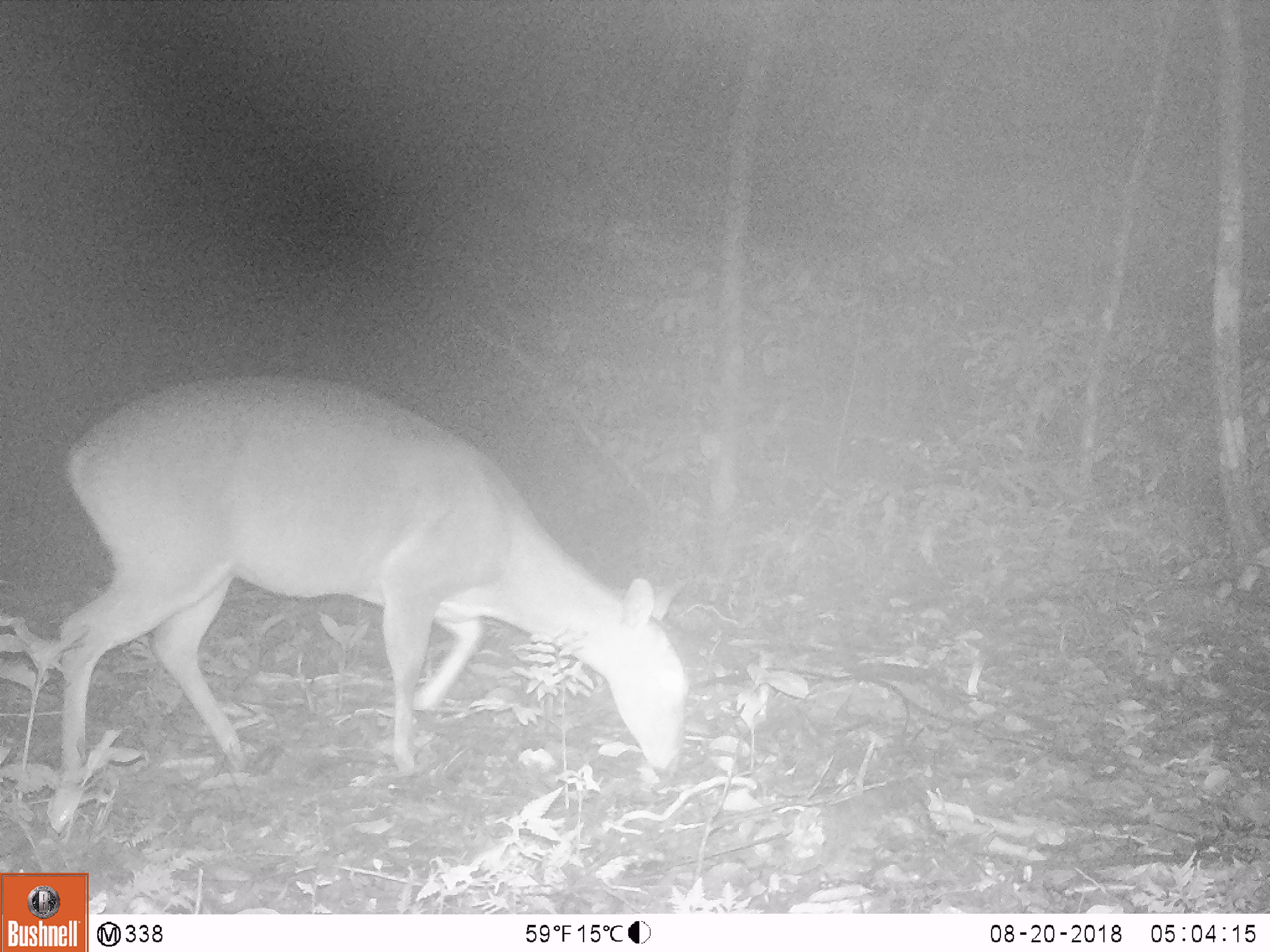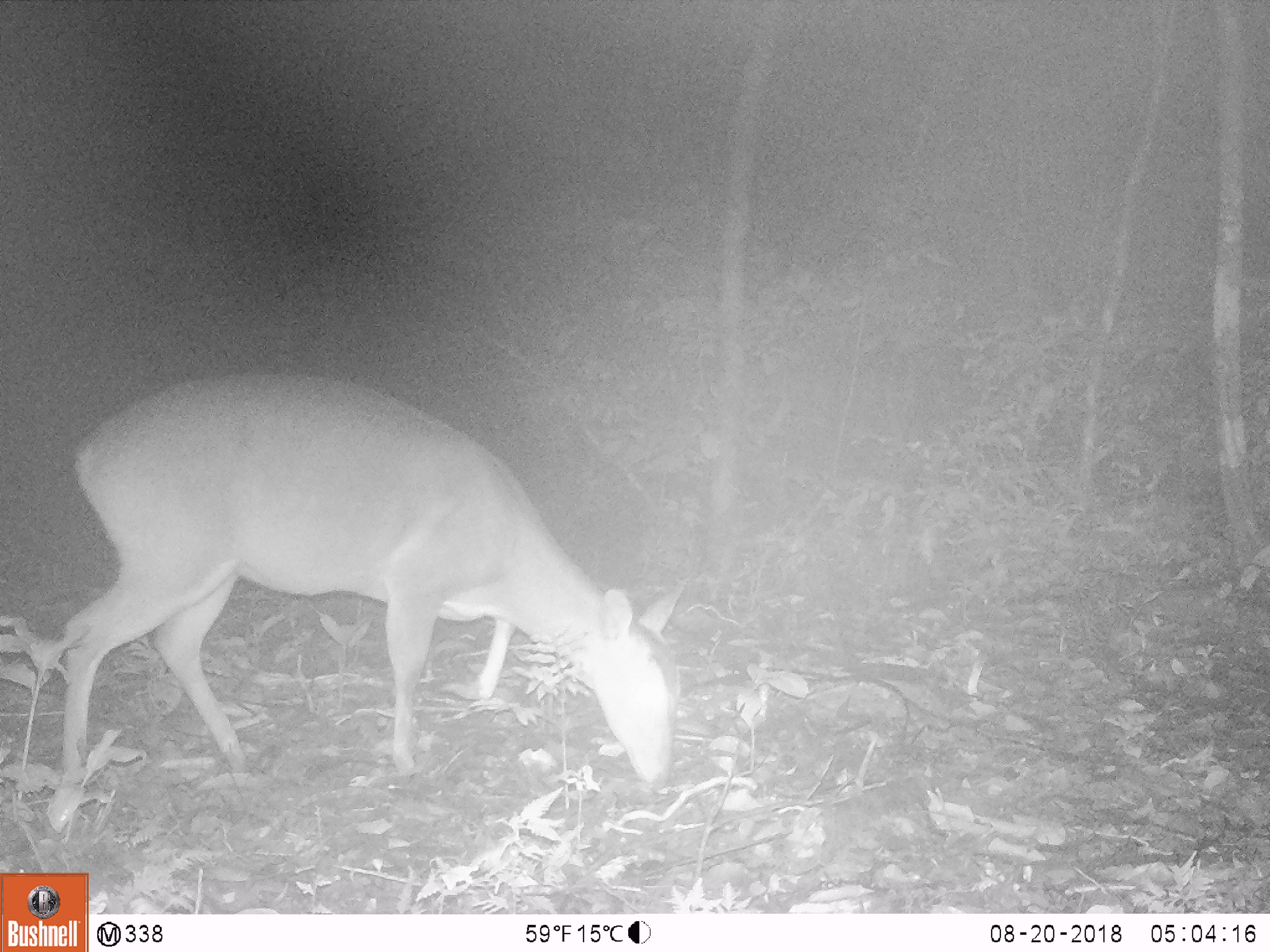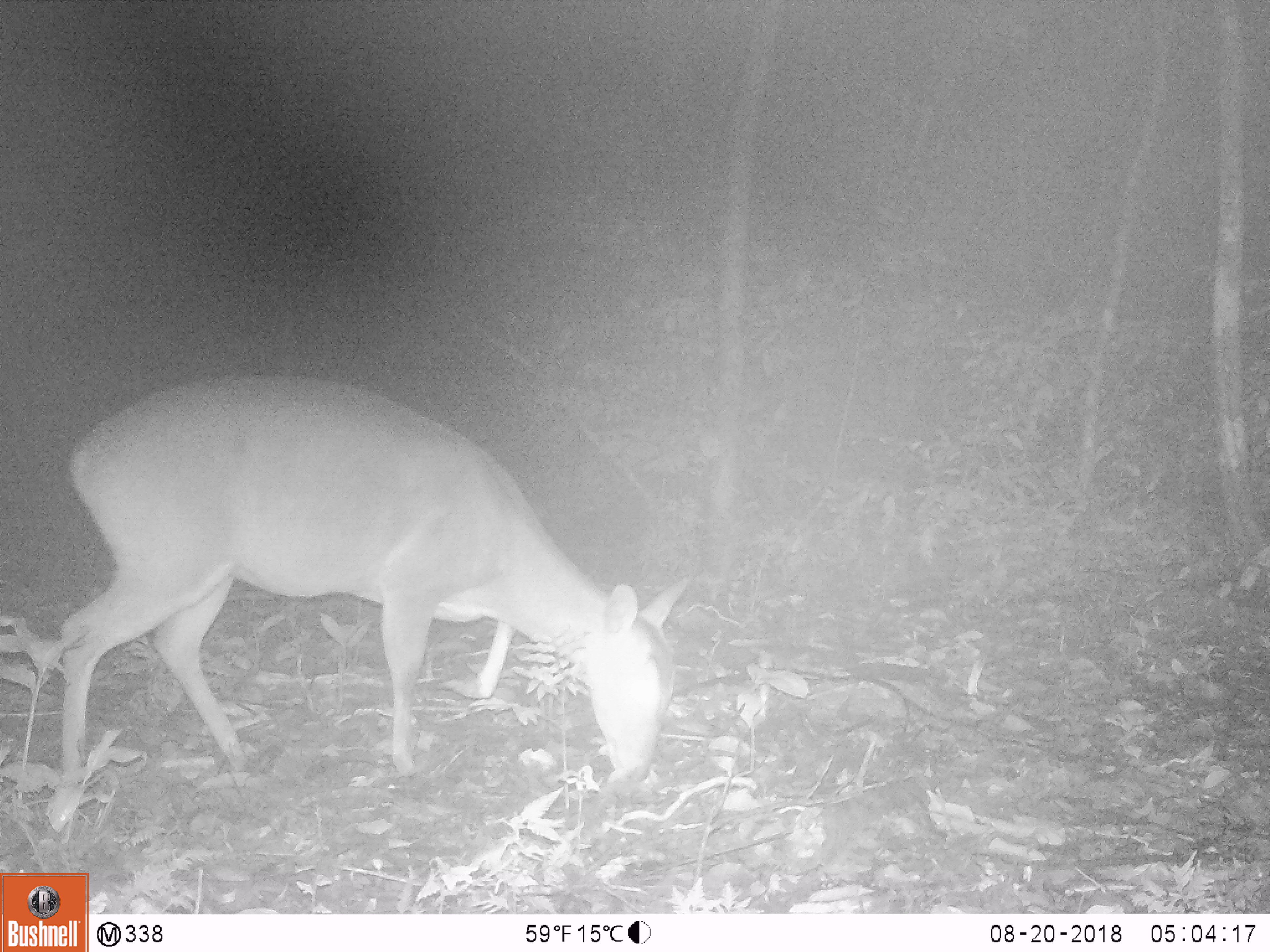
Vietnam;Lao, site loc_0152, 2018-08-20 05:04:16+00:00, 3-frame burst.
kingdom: Animalia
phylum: Chordata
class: Mammalia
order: Artiodactyla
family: Cervidae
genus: Muntiacus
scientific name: Muntiacus vuquangensis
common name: large-antlered muntjac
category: large antlered muntjac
Large antlered muntjac (large-antlered muntjac) (Muntiacus vuquangensis). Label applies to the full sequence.